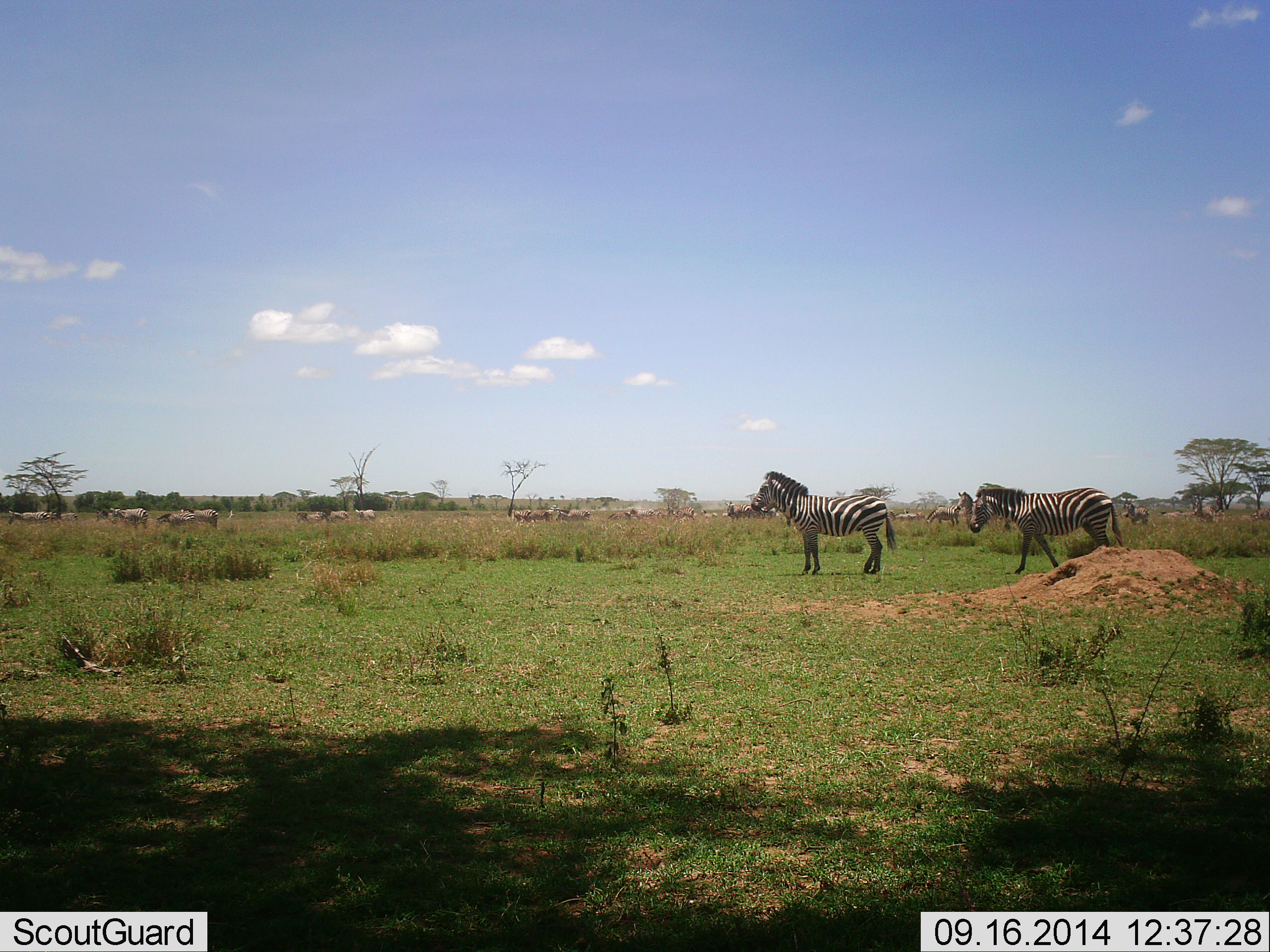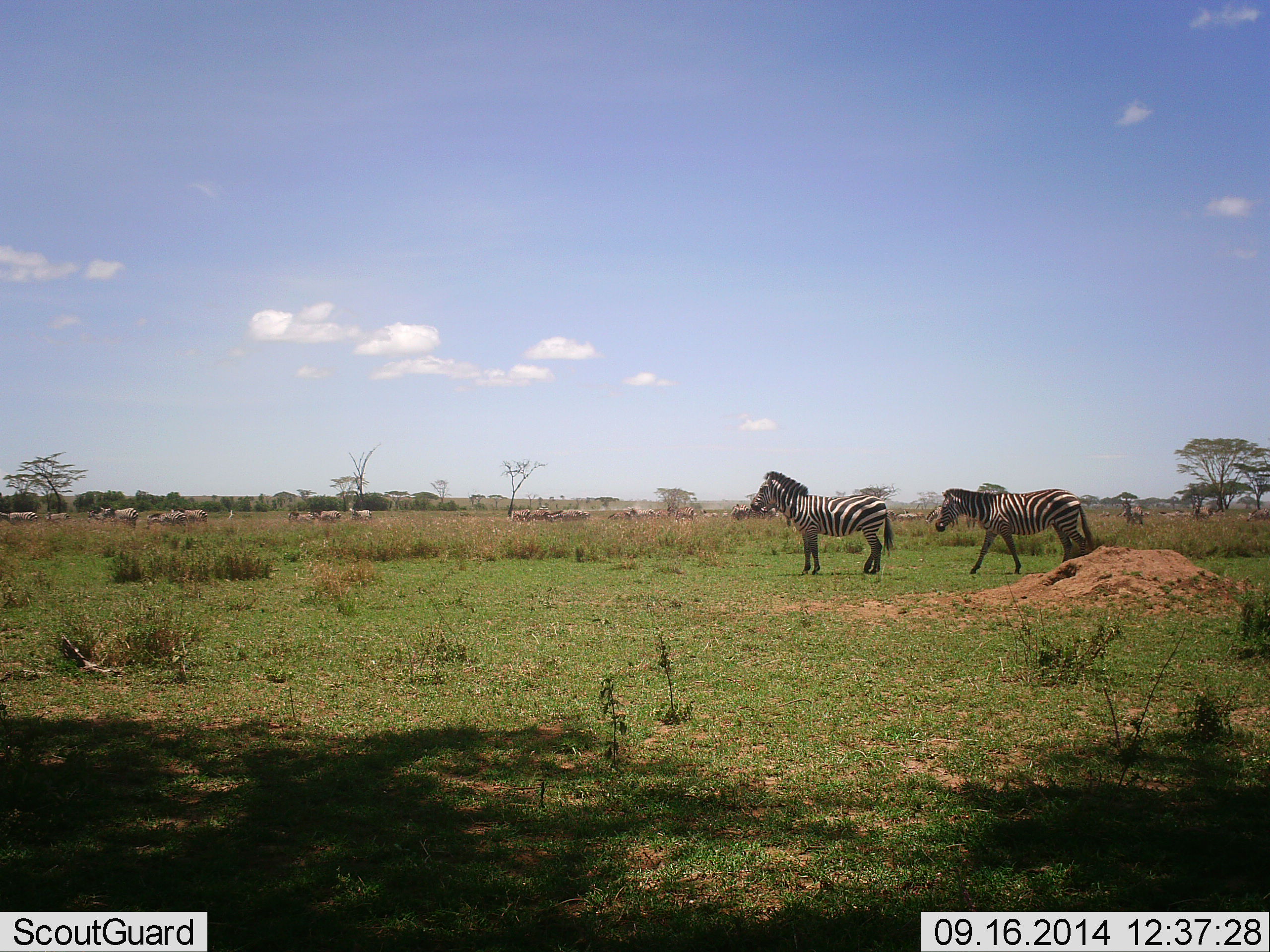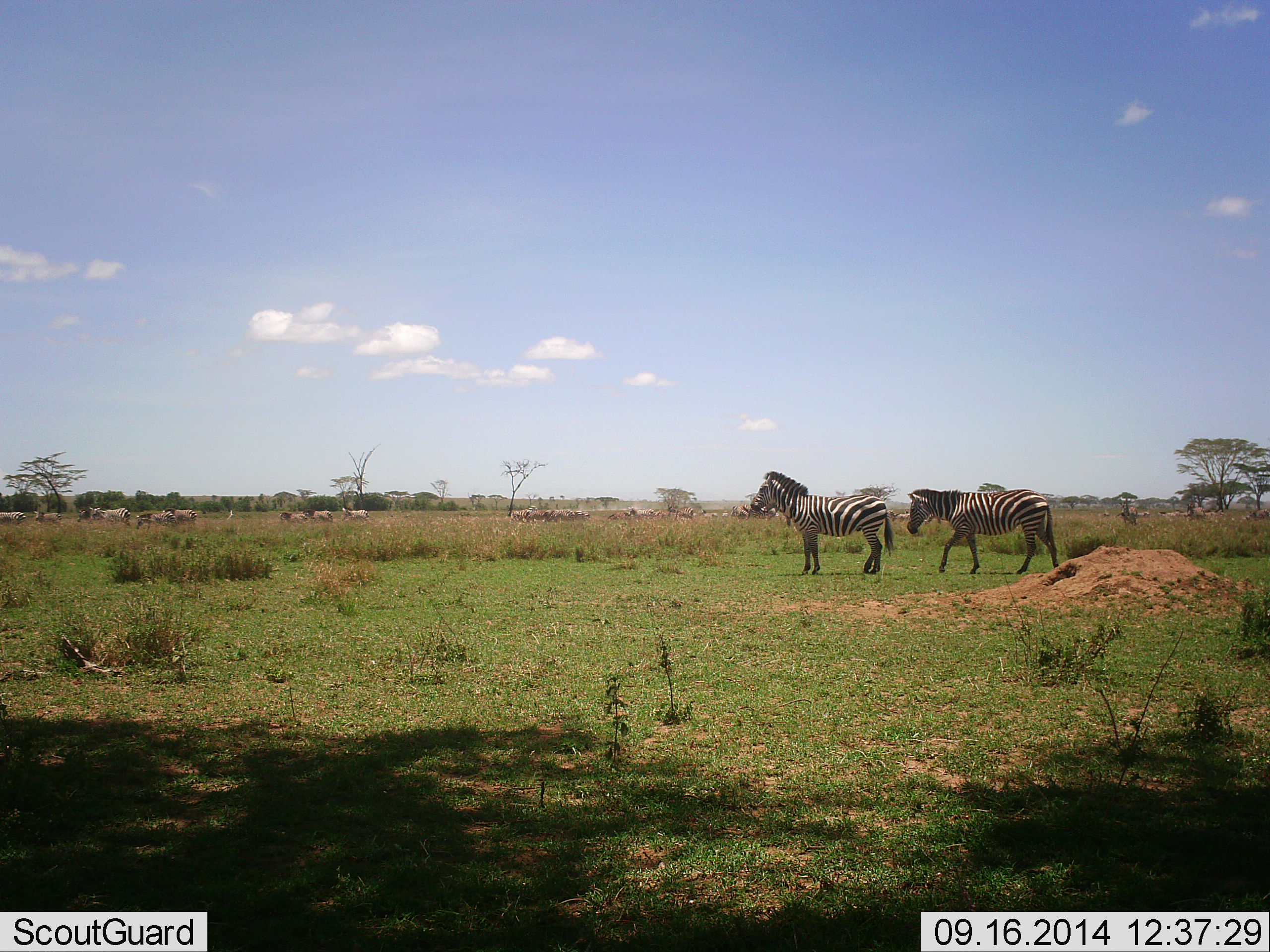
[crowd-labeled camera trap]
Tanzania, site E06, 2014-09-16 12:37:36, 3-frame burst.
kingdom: Animalia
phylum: Chordata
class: Mammalia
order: Perissodactyla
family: Equidae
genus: Equus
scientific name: Equus quagga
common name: plains zebra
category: zebra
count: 11-50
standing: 75%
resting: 0%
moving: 83%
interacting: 0%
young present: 0%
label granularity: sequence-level